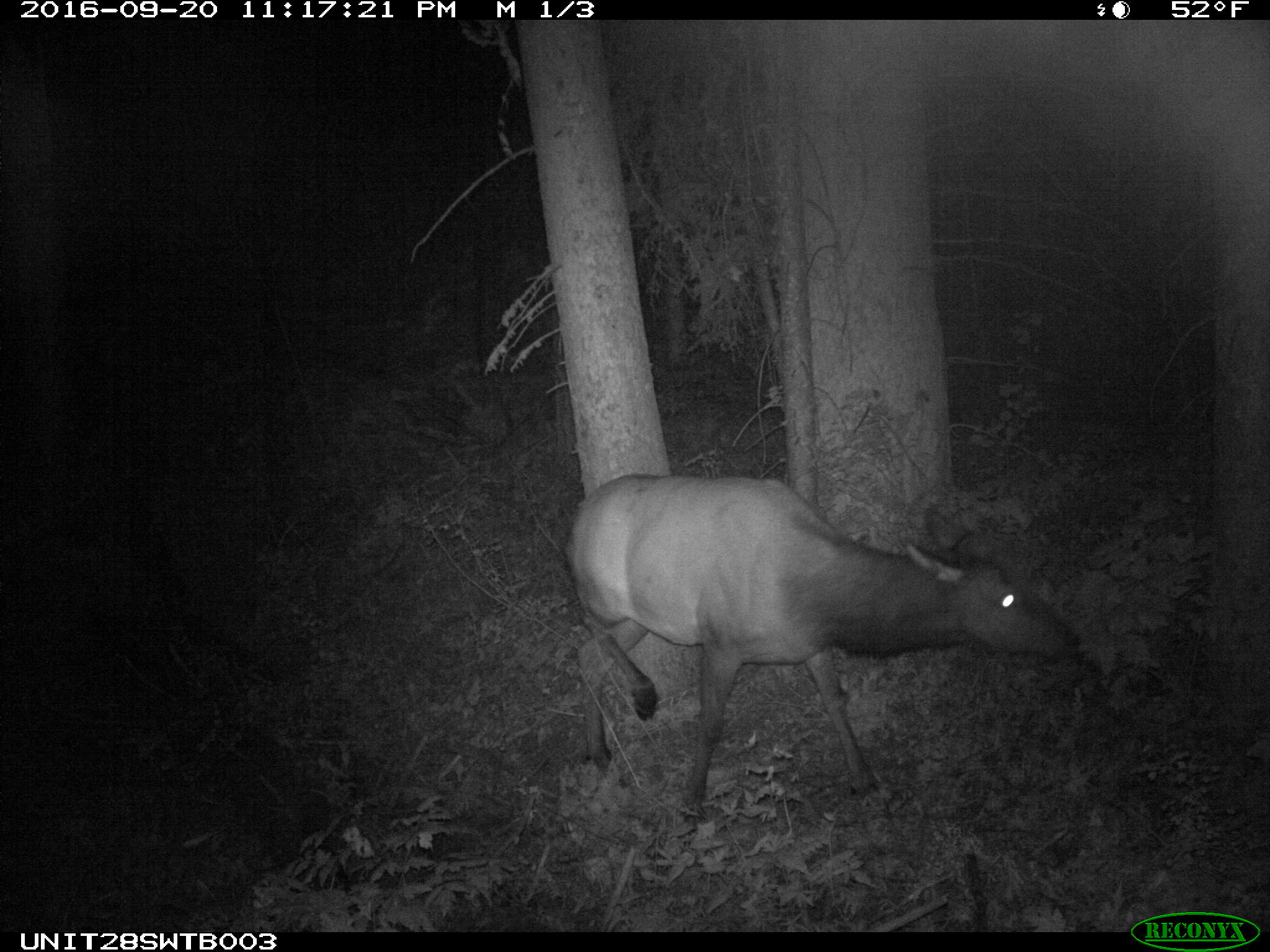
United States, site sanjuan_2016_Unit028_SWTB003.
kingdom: Animalia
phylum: Chordata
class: Mammalia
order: Artiodactyla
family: Cervidae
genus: Cervus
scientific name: Cervus elaphus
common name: red deer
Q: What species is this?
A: Cervus elaphus (red deer).